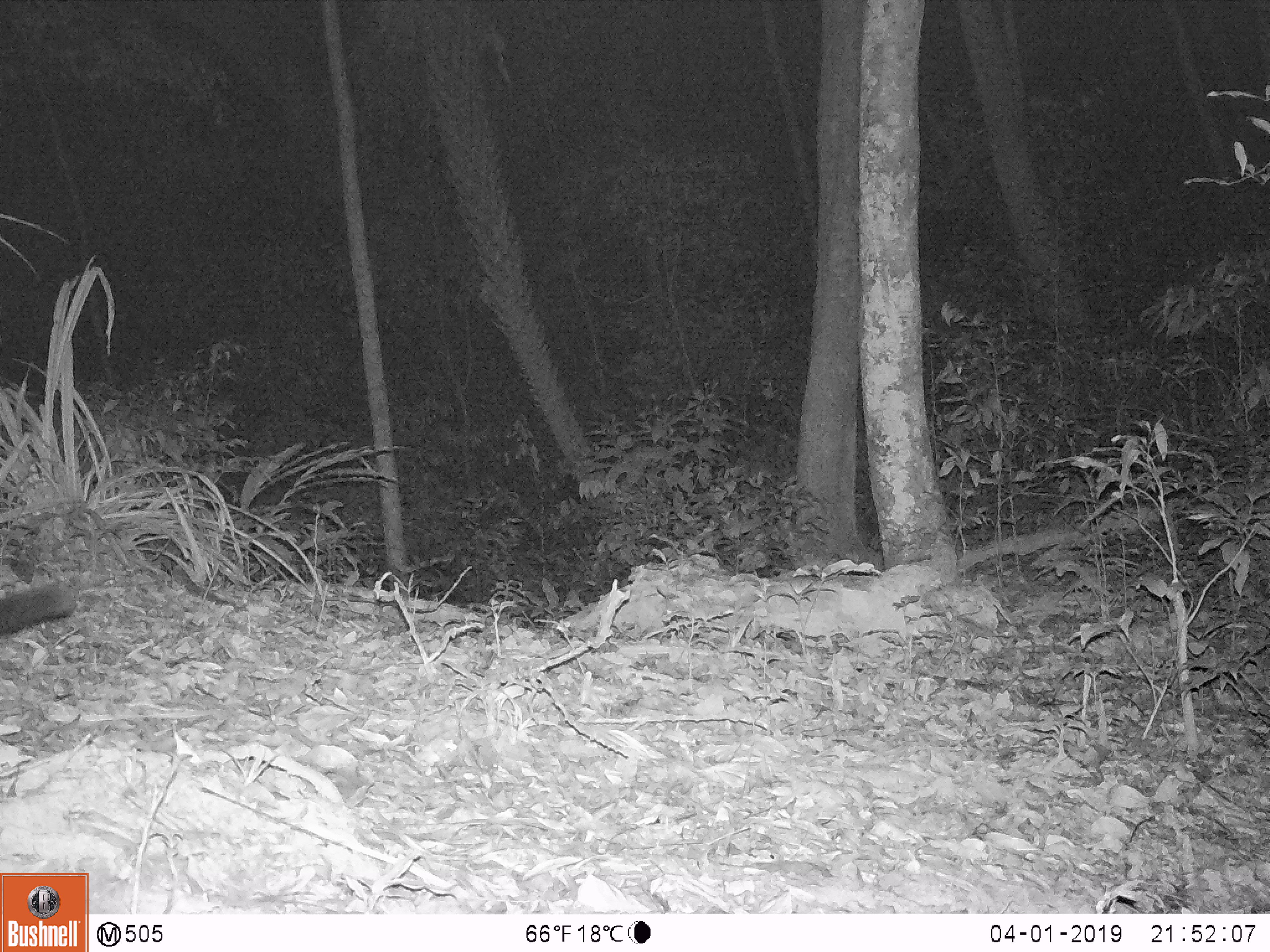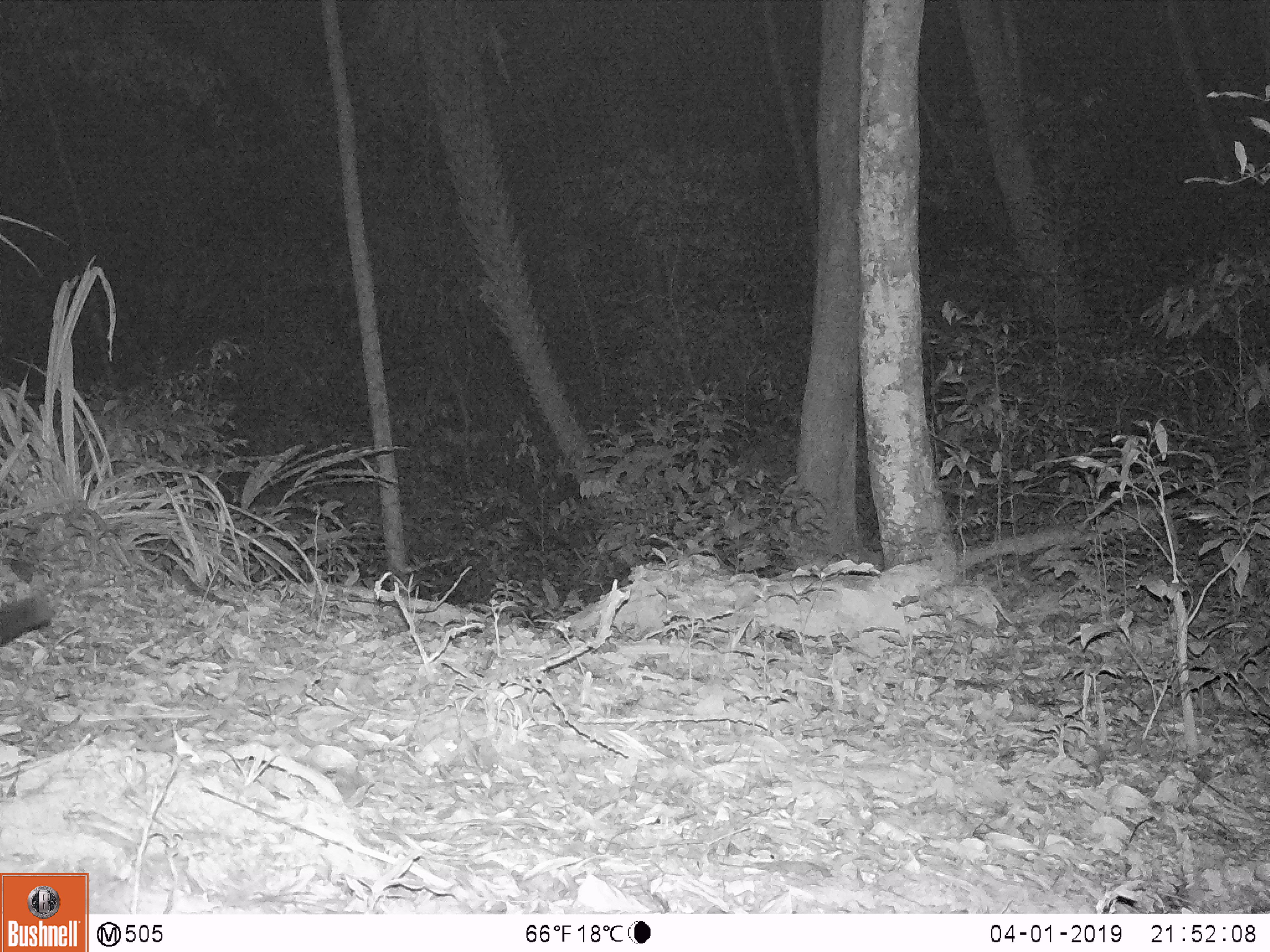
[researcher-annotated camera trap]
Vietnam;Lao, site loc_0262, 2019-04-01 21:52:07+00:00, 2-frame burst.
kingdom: Animalia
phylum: Chordata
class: Mammalia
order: Carnivora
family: Viverridae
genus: Paguma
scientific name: Paguma larvata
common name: masked palm civet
Masked palm civet (Paguma larvata). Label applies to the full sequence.